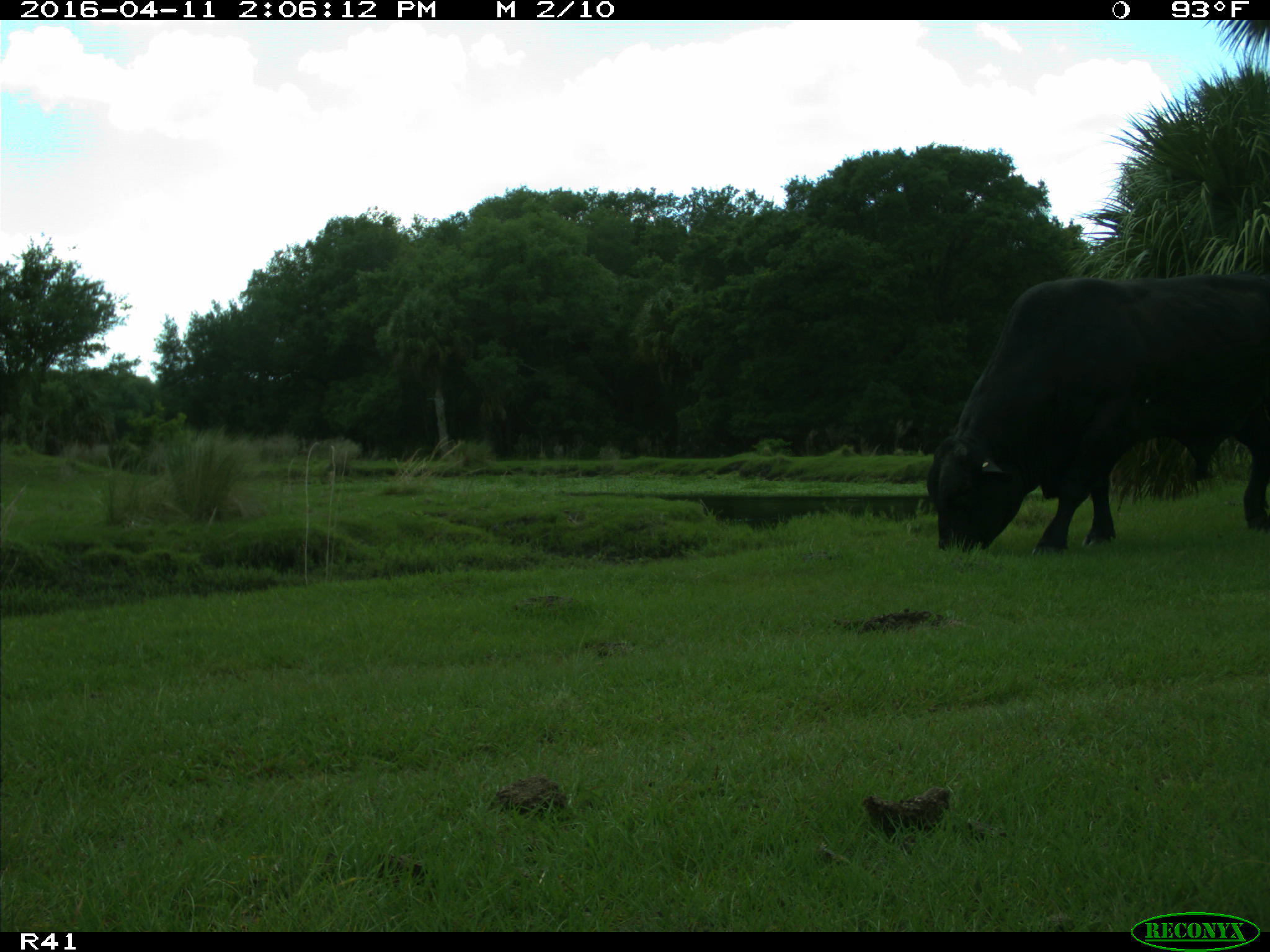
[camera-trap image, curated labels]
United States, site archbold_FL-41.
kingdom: Animalia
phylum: Chordata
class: Mammalia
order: Artiodactyla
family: Bovidae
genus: Bos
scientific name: Bos taurus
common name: domestic cow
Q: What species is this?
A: Bos taurus (domestic cow).